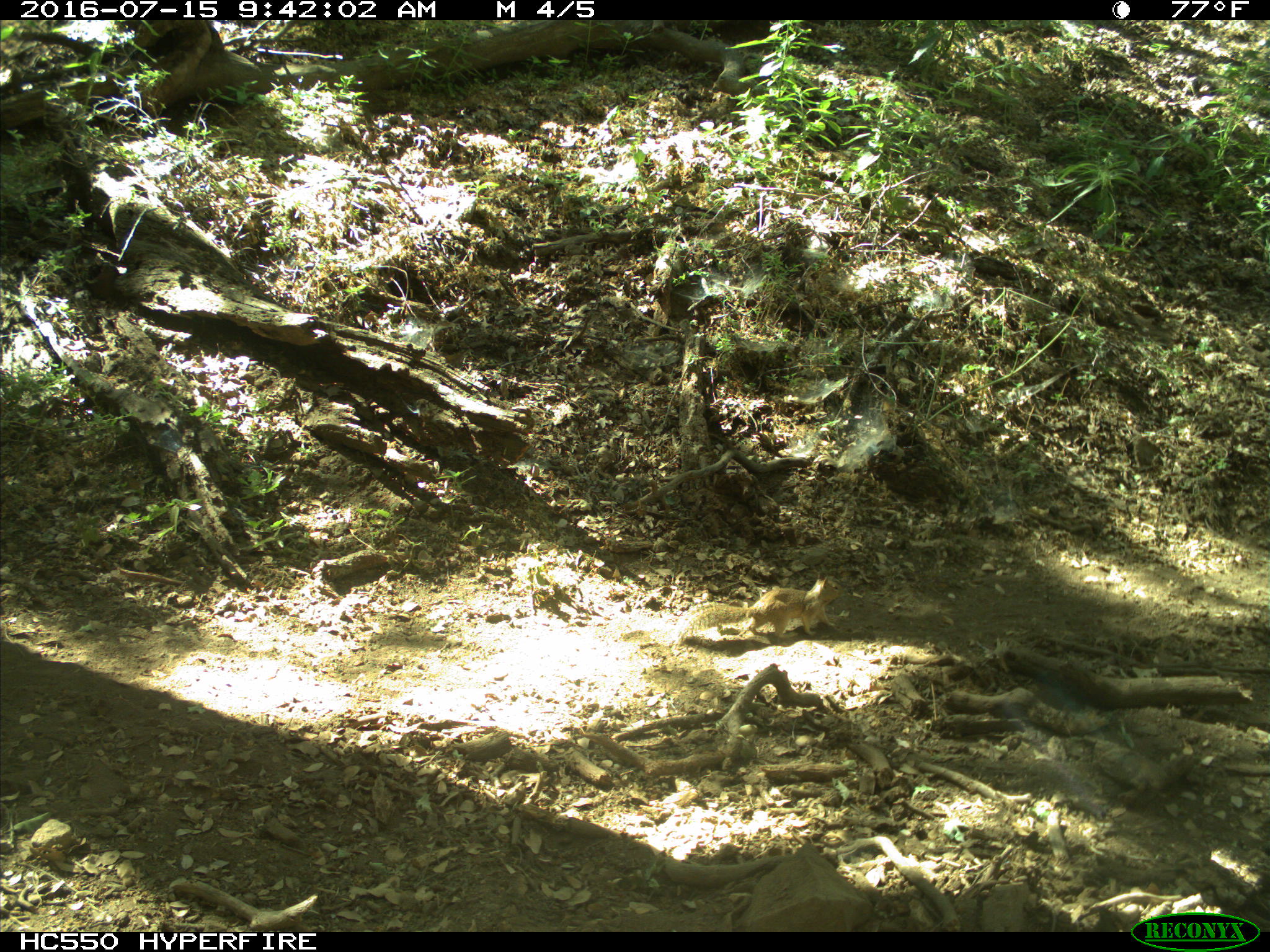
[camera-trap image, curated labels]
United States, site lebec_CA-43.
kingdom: Animalia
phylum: Chordata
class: Mammalia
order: Rodentia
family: Sciuridae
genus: Otospermophilus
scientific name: Otospermophilus beecheyi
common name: california ground squirrel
Otospermophilus beecheyi (california ground squirrel).